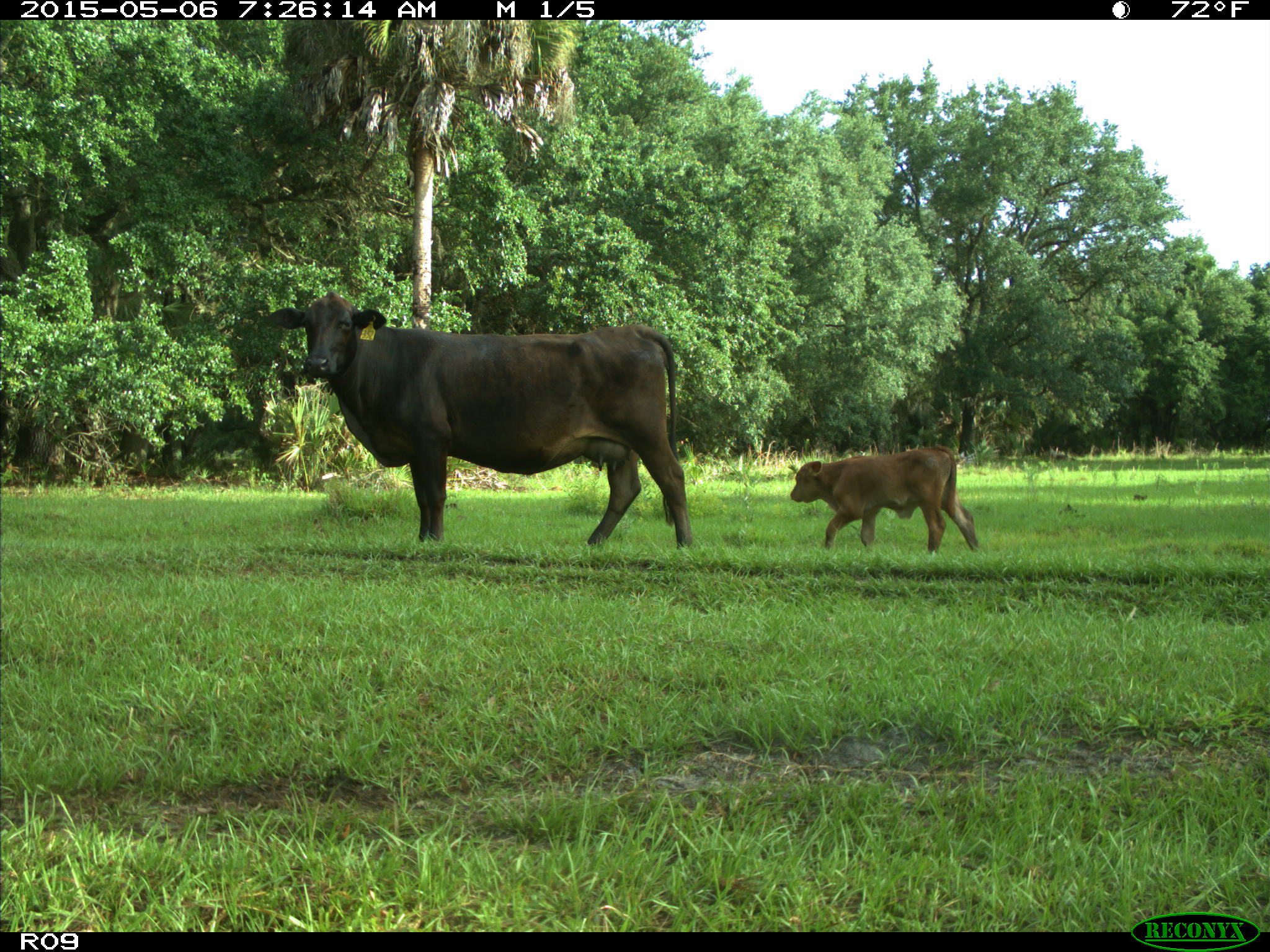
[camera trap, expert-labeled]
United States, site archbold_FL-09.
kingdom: Animalia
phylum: Chordata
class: Mammalia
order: Artiodactyla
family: Bovidae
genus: Bos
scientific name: Bos taurus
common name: domestic cow